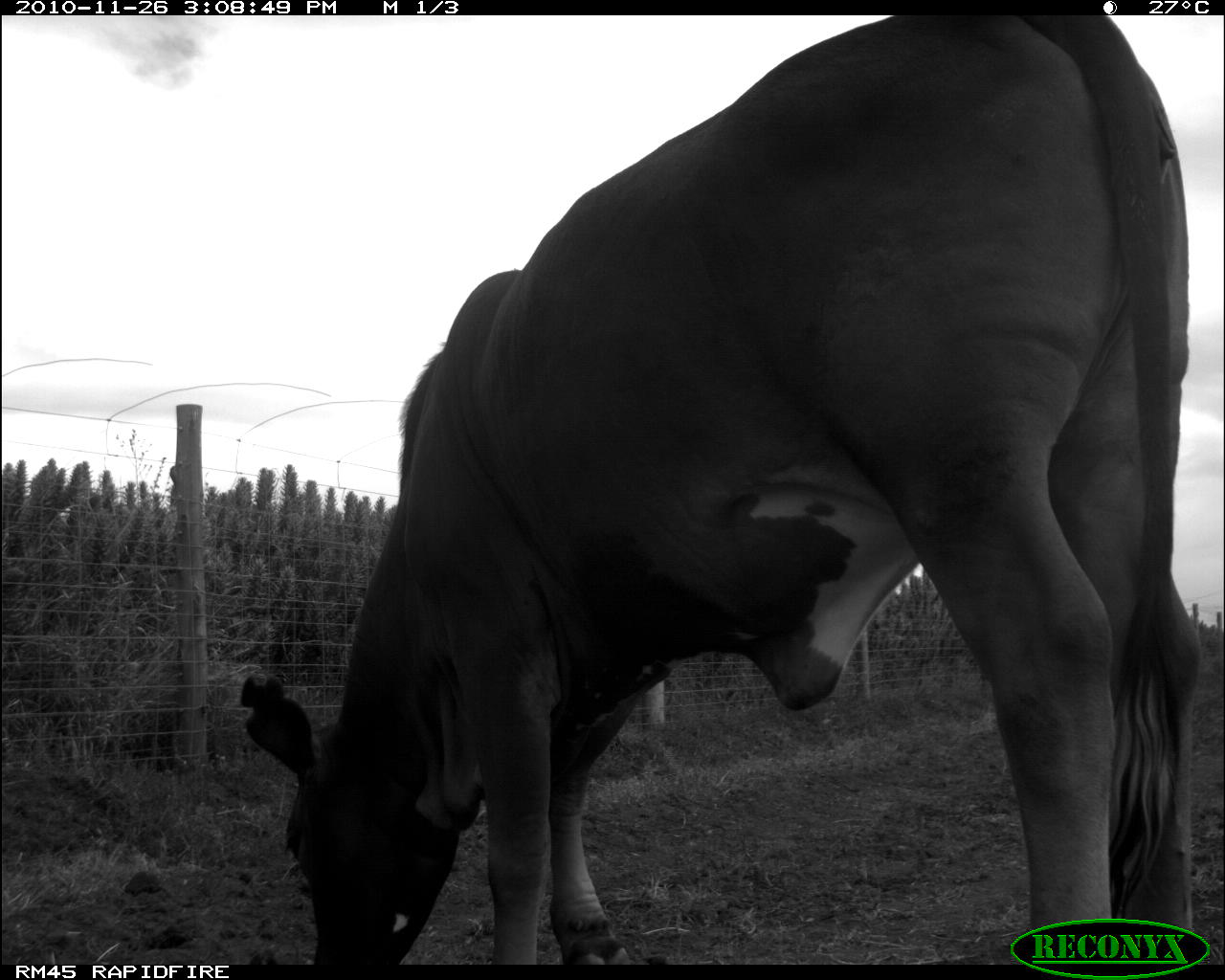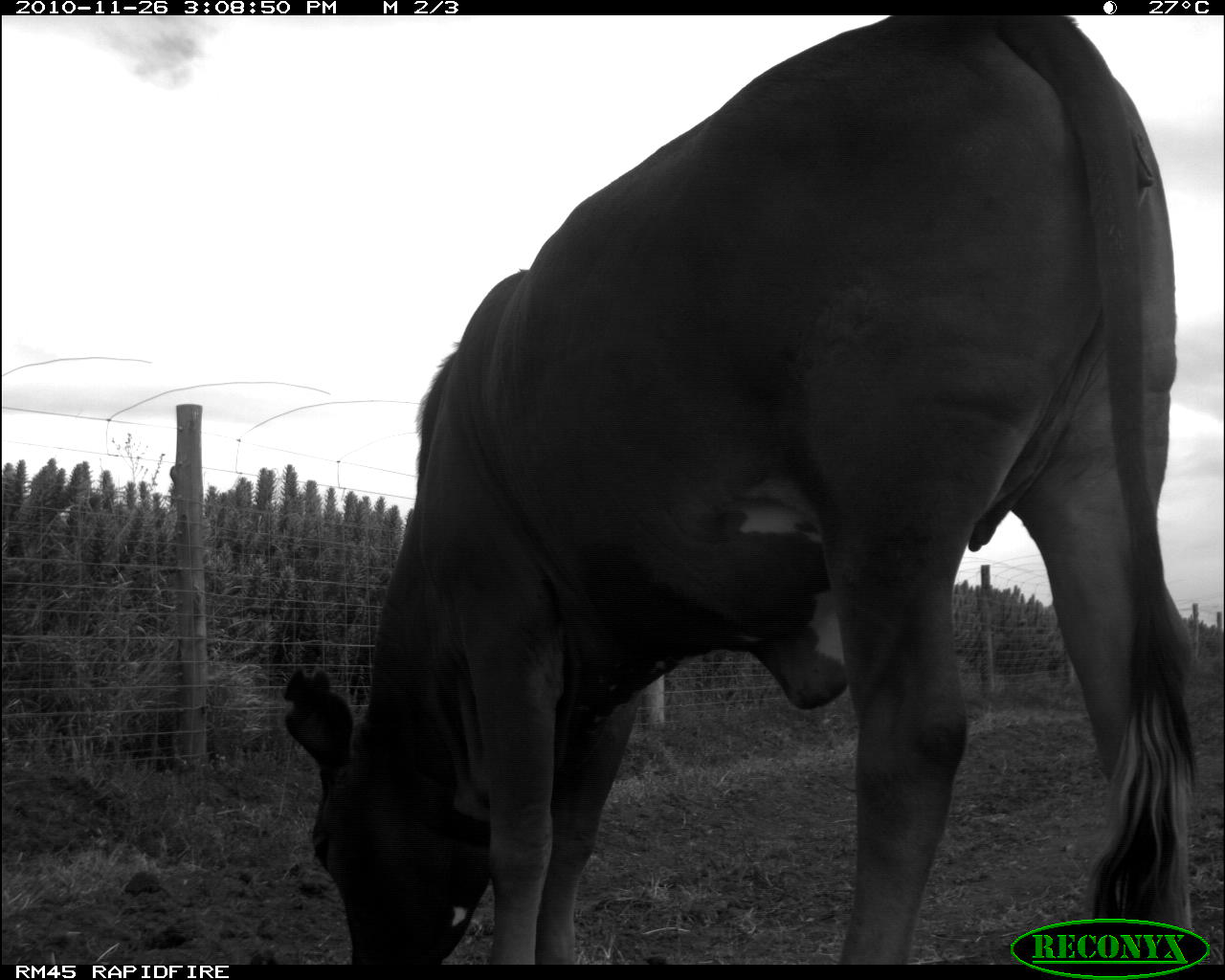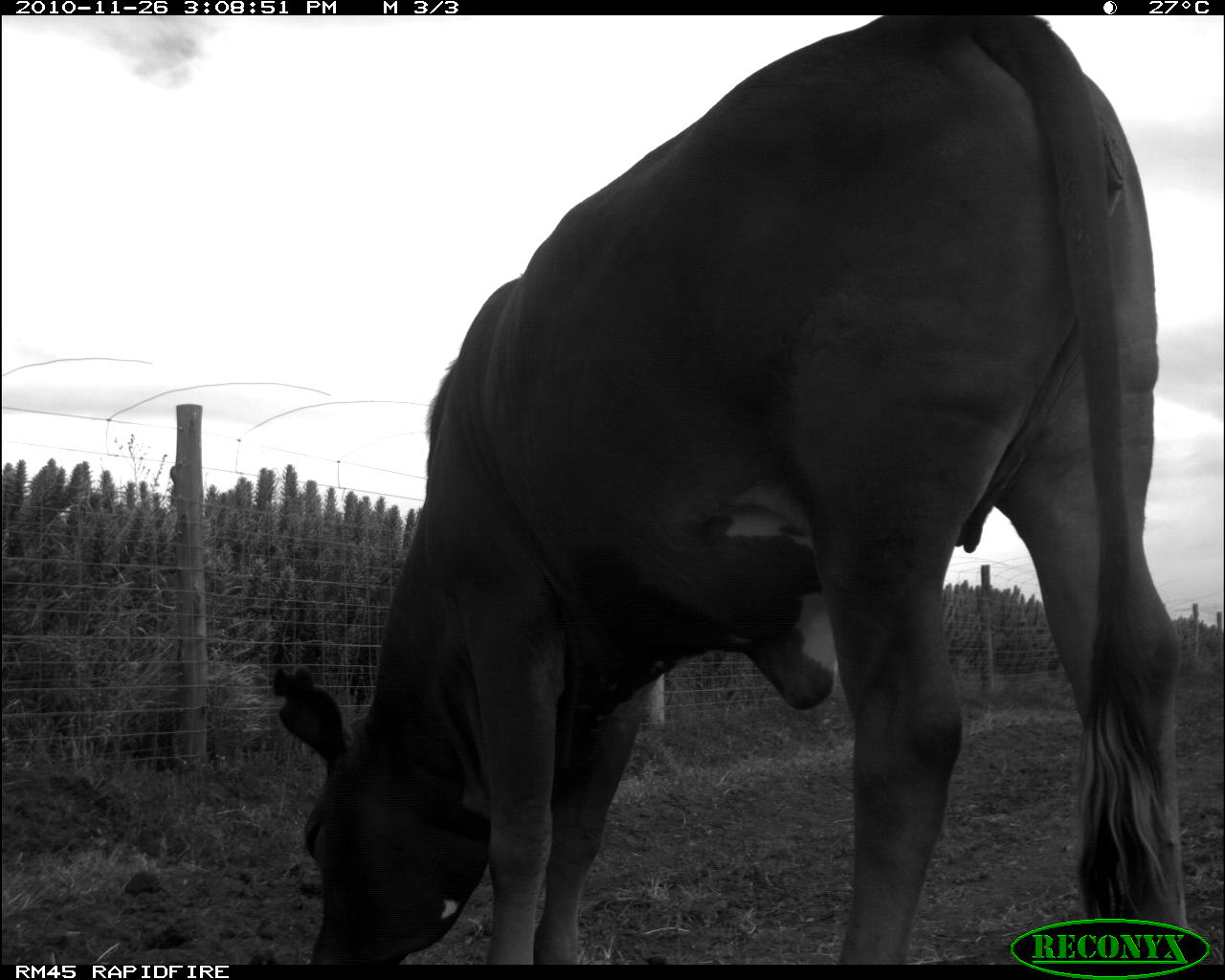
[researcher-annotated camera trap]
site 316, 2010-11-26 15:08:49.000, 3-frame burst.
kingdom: Animalia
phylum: Chordata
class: Mammalia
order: Artiodactyla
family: Bovidae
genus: Bos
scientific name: Bos taurus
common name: domestic cattle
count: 1